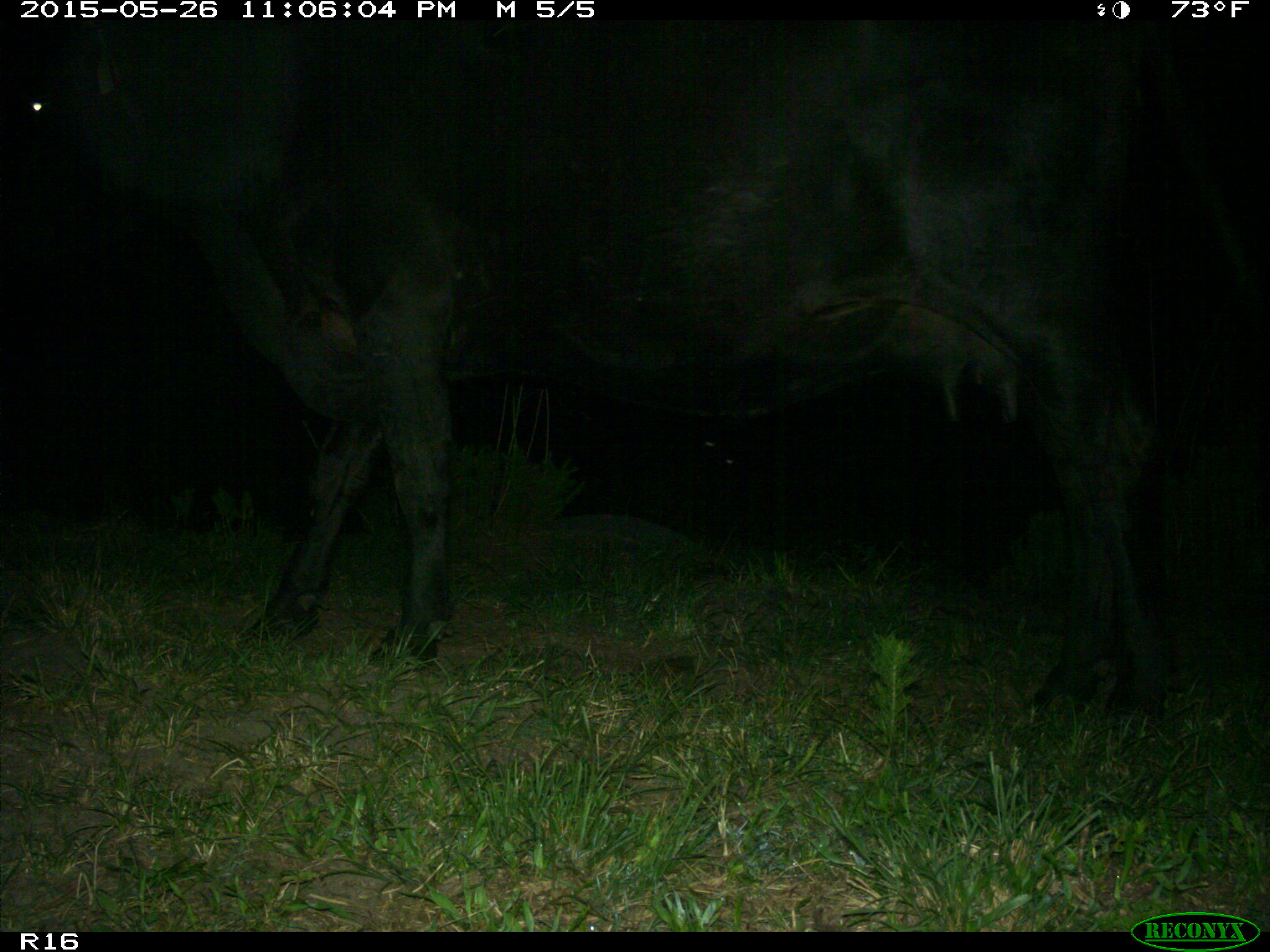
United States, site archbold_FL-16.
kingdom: Animalia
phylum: Chordata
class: Mammalia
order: Artiodactyla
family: Bovidae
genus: Bos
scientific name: Bos taurus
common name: domestic cow